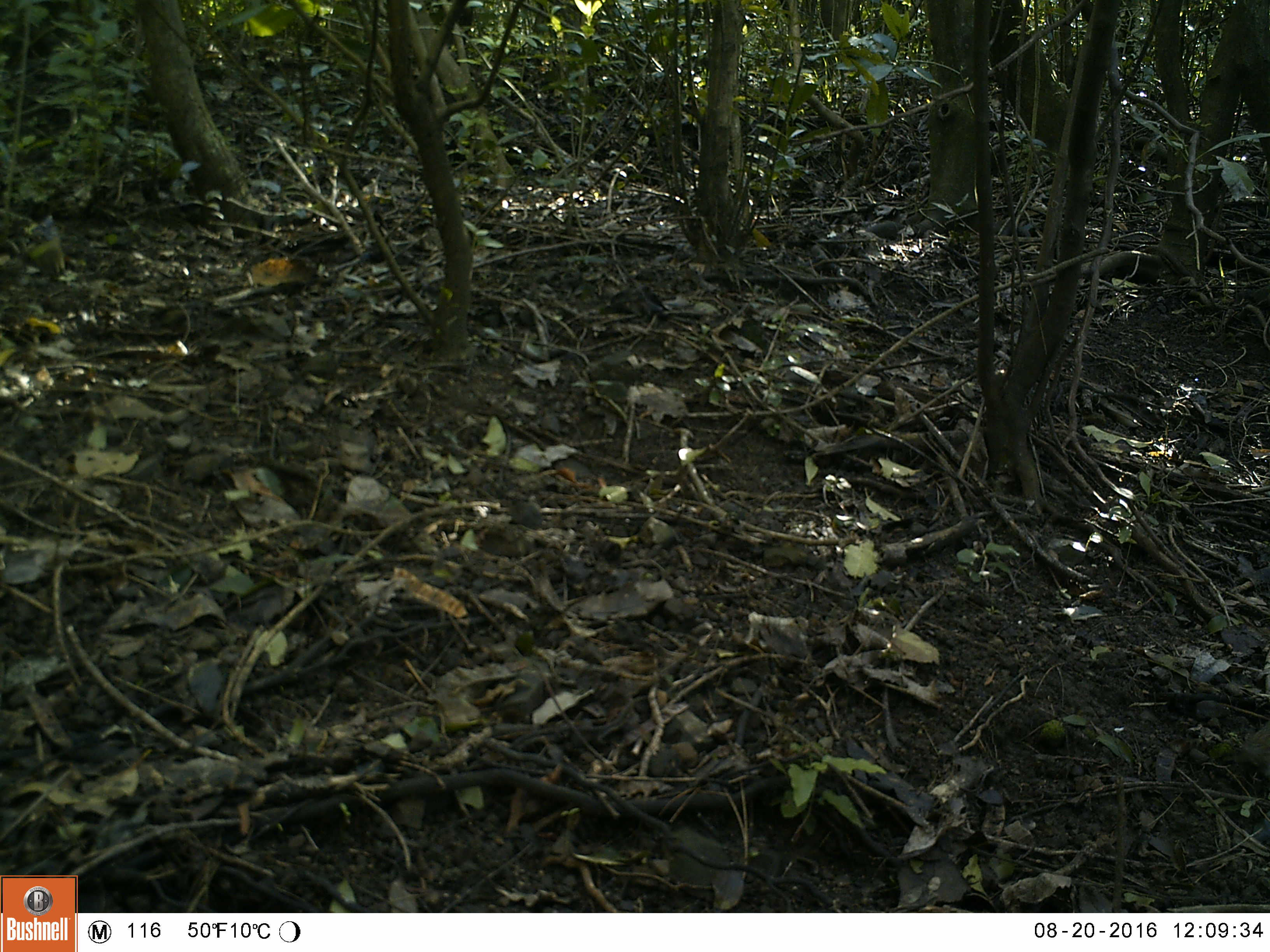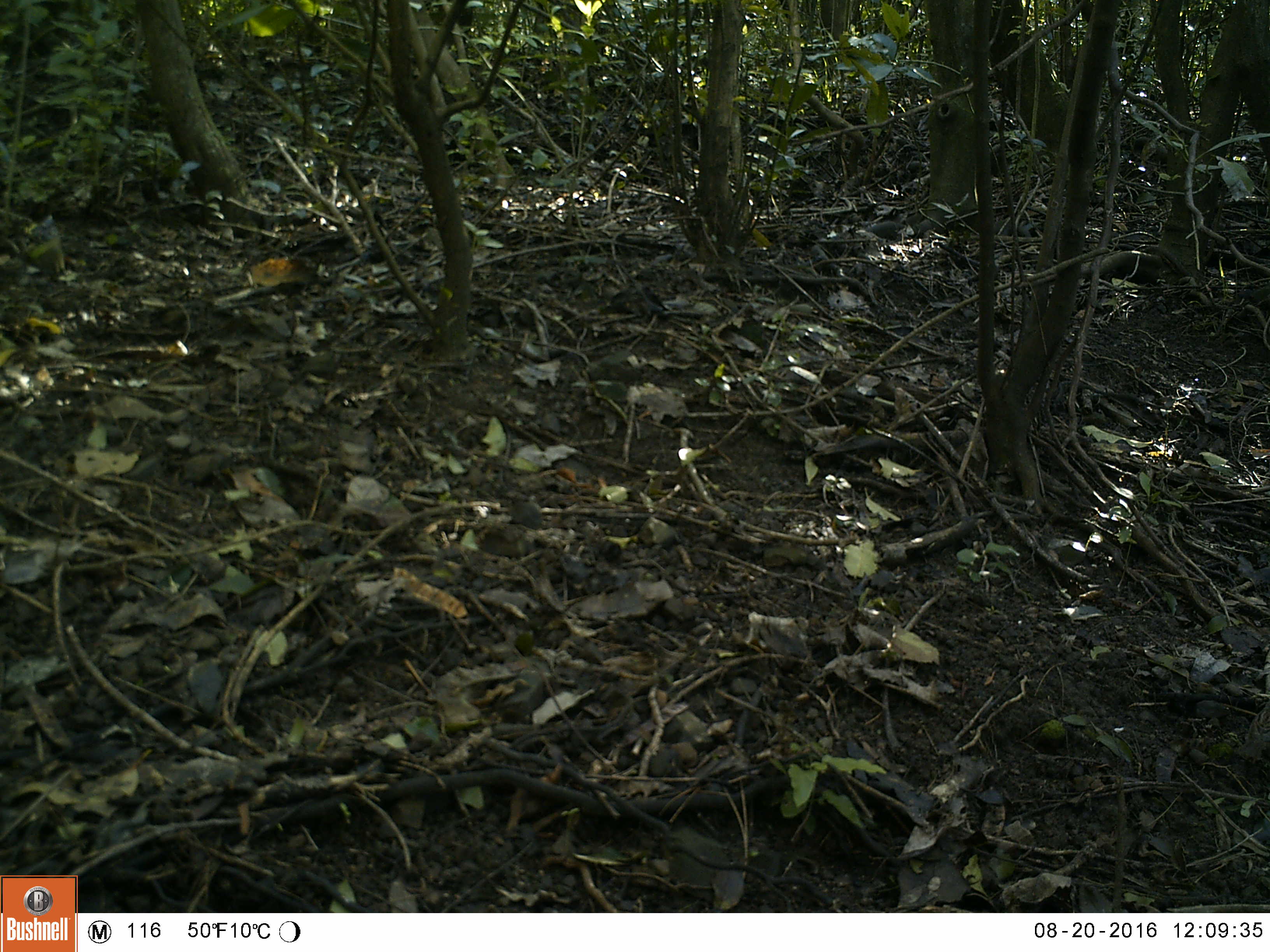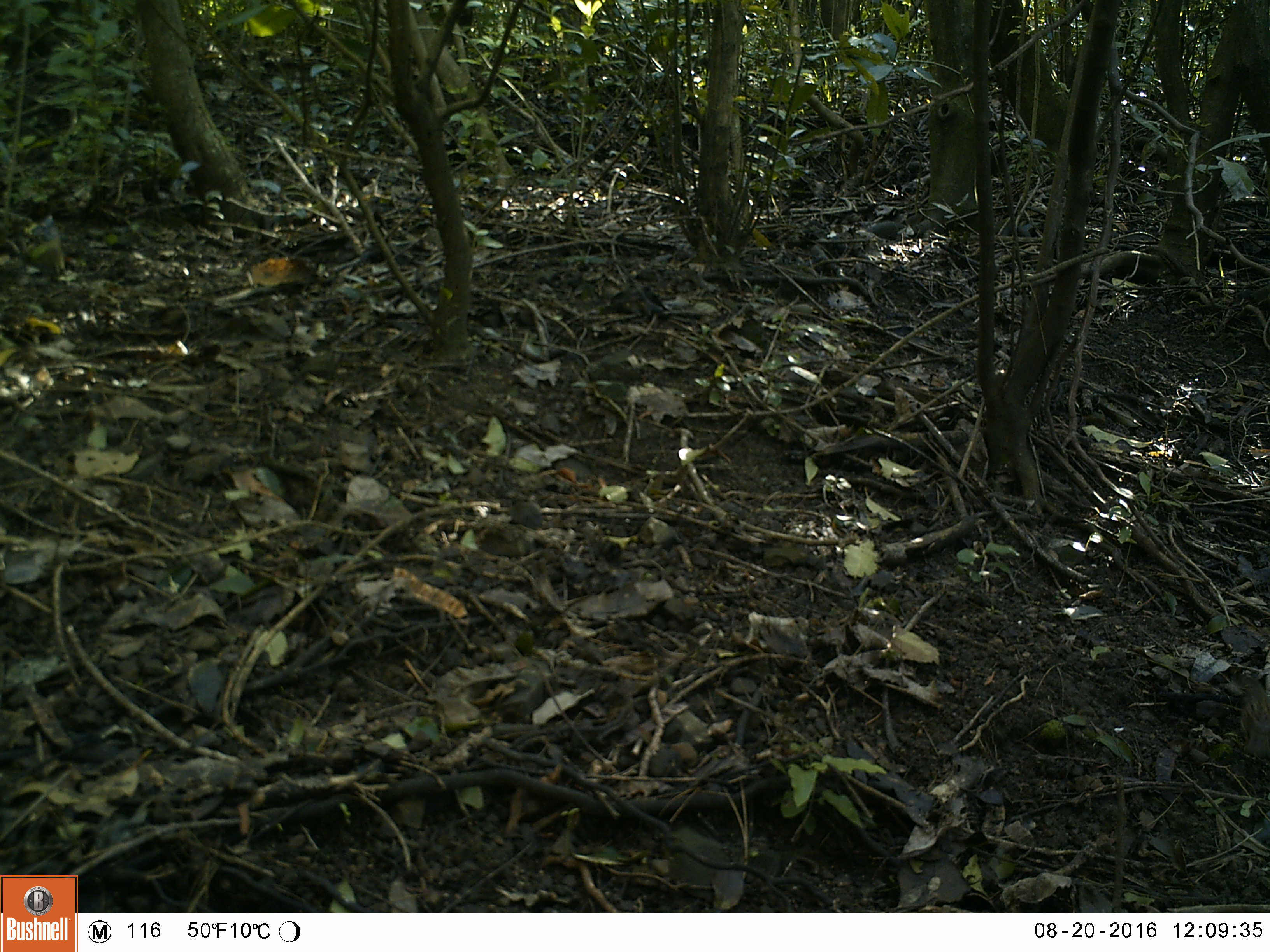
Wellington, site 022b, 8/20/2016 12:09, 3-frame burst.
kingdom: Animalia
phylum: Chordata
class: Aves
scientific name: Aves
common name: bird